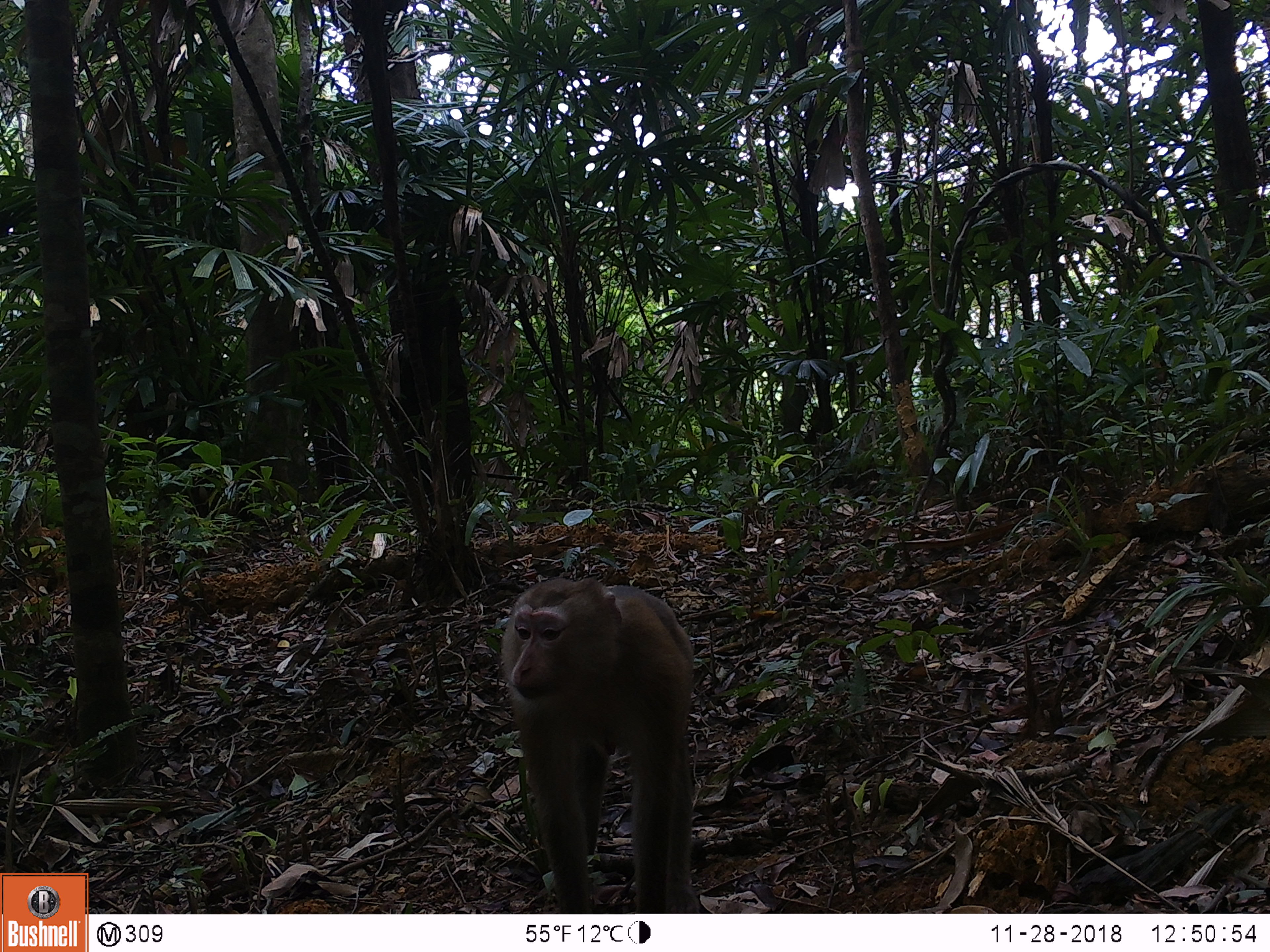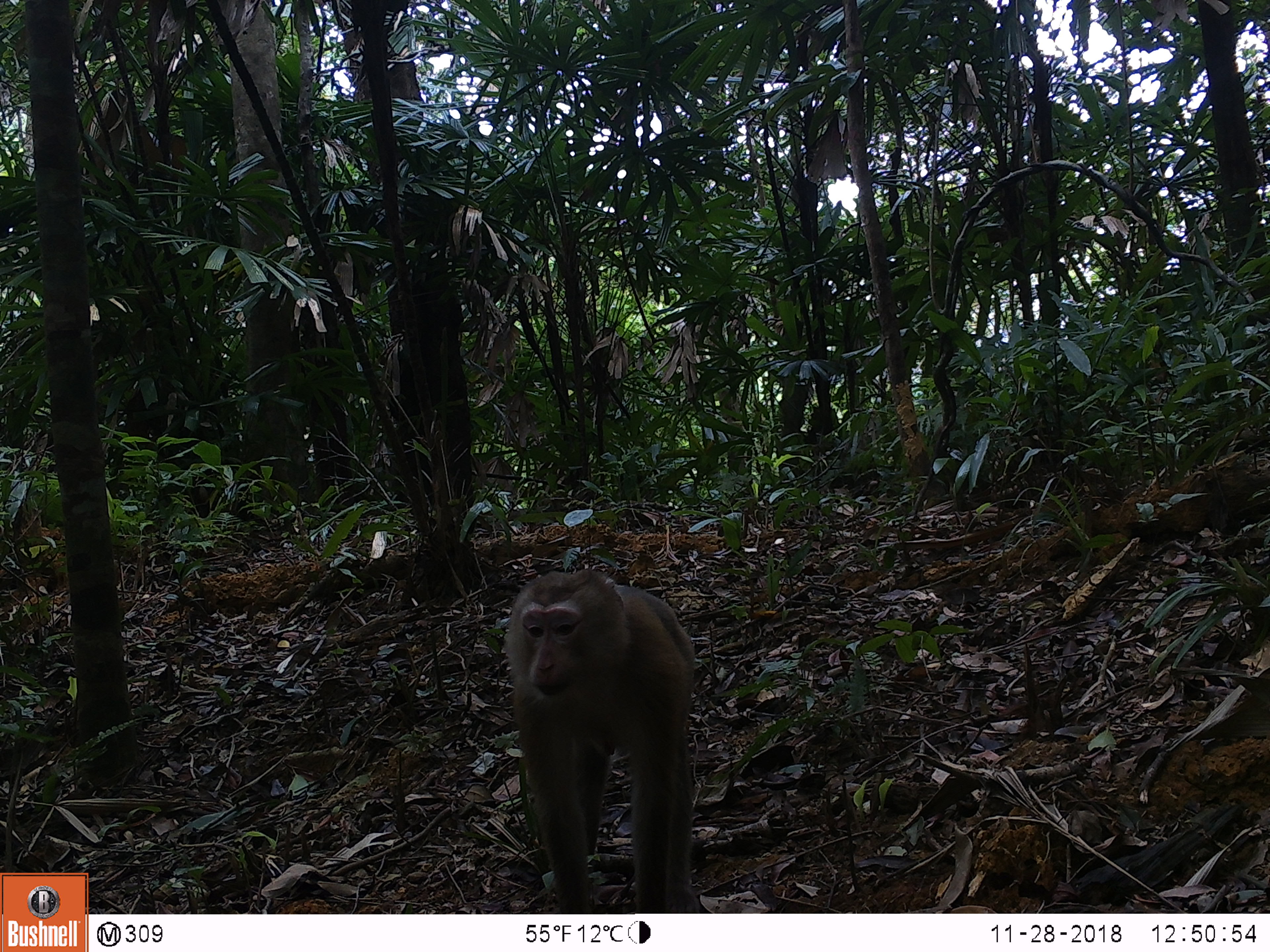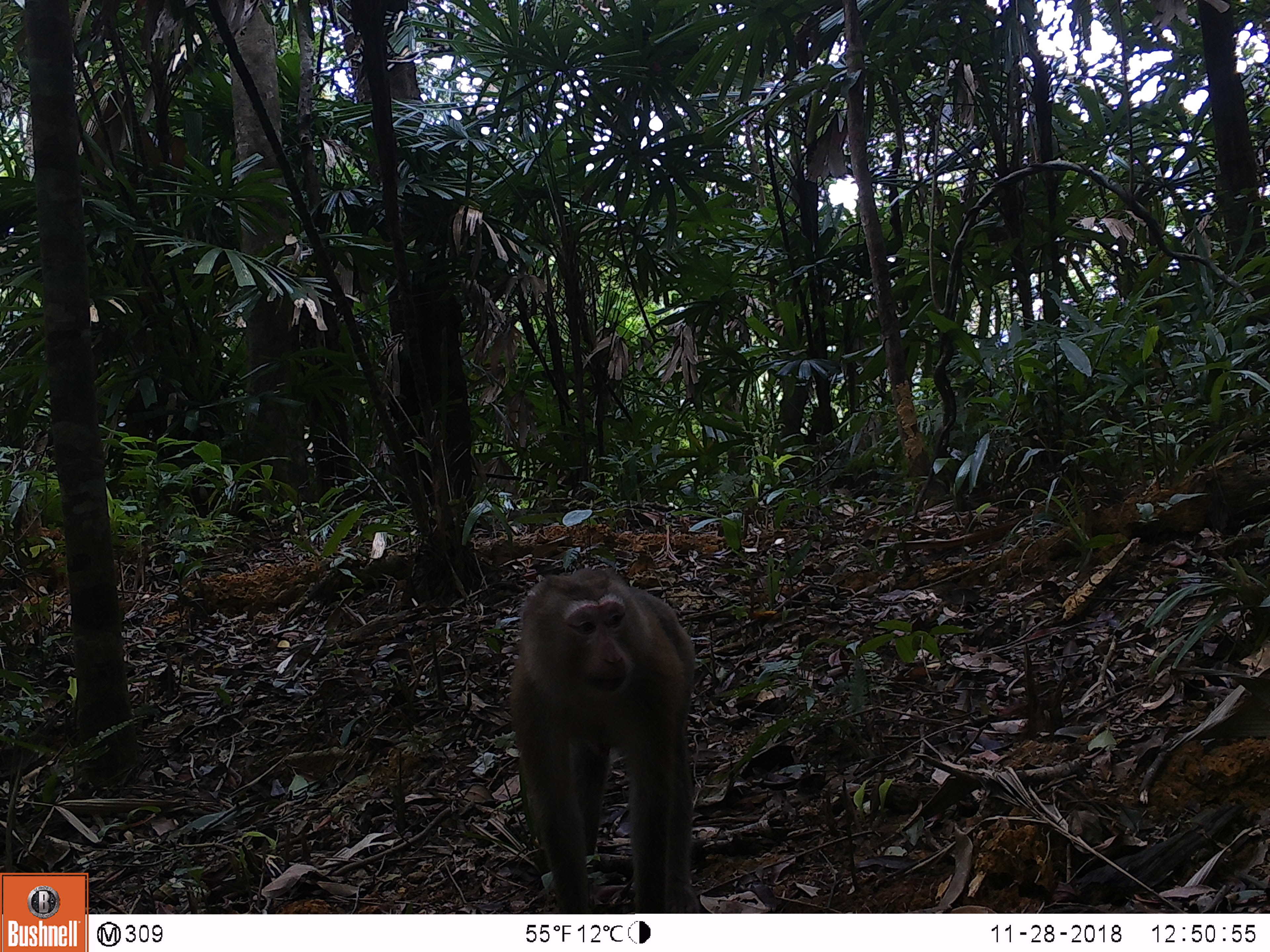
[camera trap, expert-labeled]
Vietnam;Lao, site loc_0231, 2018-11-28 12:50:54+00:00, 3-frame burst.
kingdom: Animalia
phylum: Chordata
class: Mammalia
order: Primates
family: Cercopithecidae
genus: Macaca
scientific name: Macaca nemestrina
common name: pig-tailed macaque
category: pig tailed macaque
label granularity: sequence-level